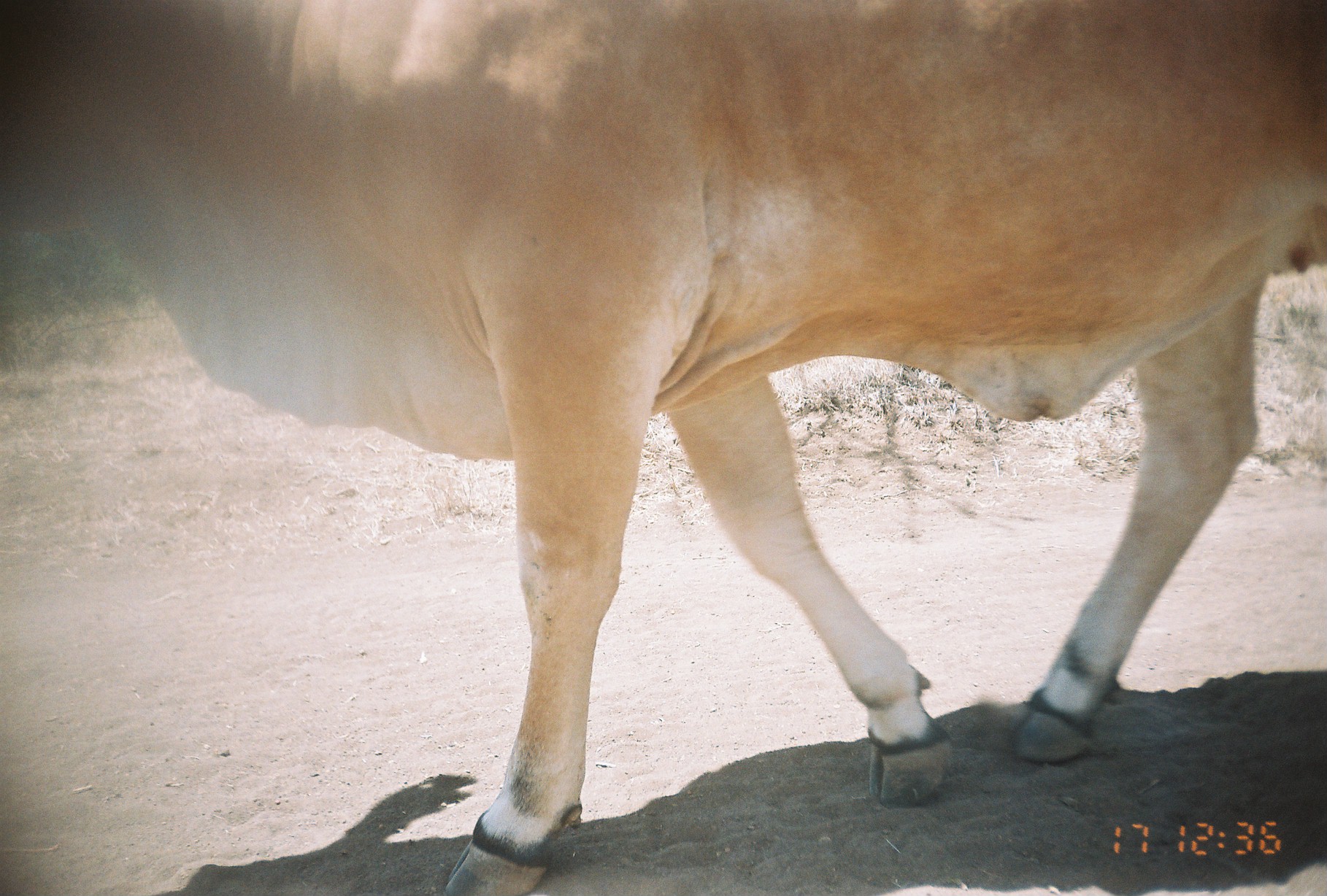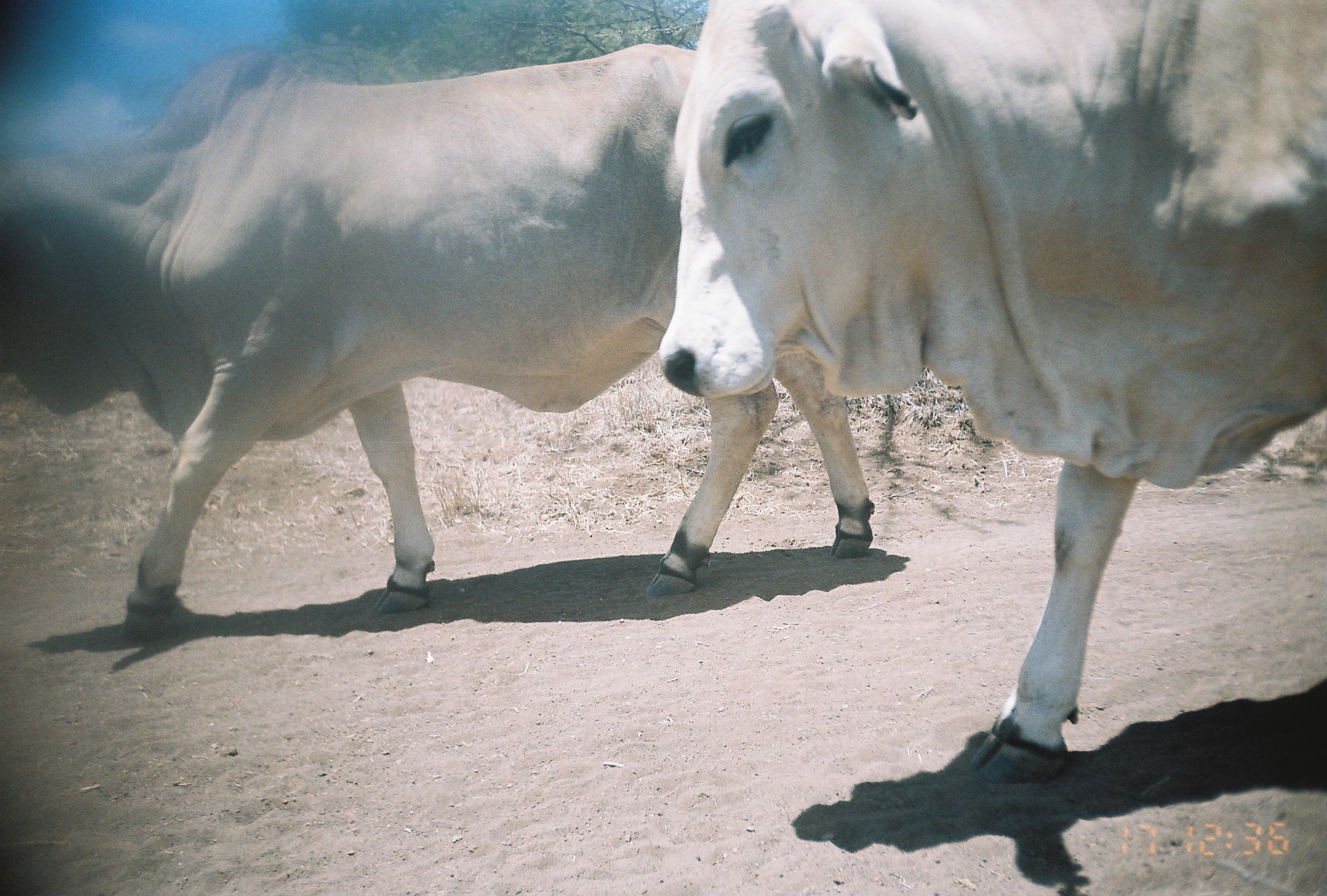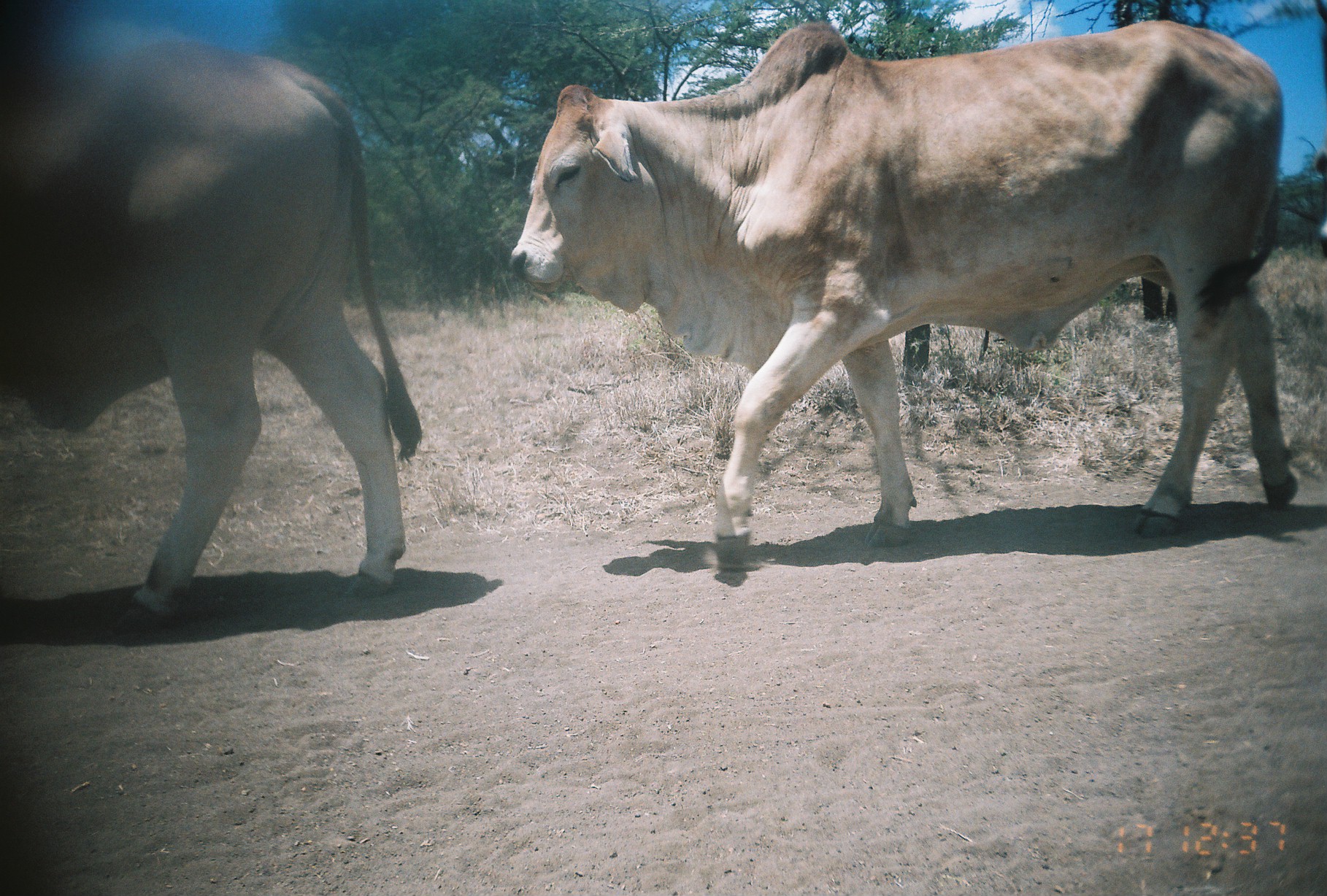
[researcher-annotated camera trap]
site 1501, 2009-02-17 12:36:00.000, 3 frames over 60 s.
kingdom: Animalia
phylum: Chordata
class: Mammalia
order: Artiodactyla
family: Bovidae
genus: Bos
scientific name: Bos taurus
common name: domestic cattle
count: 1